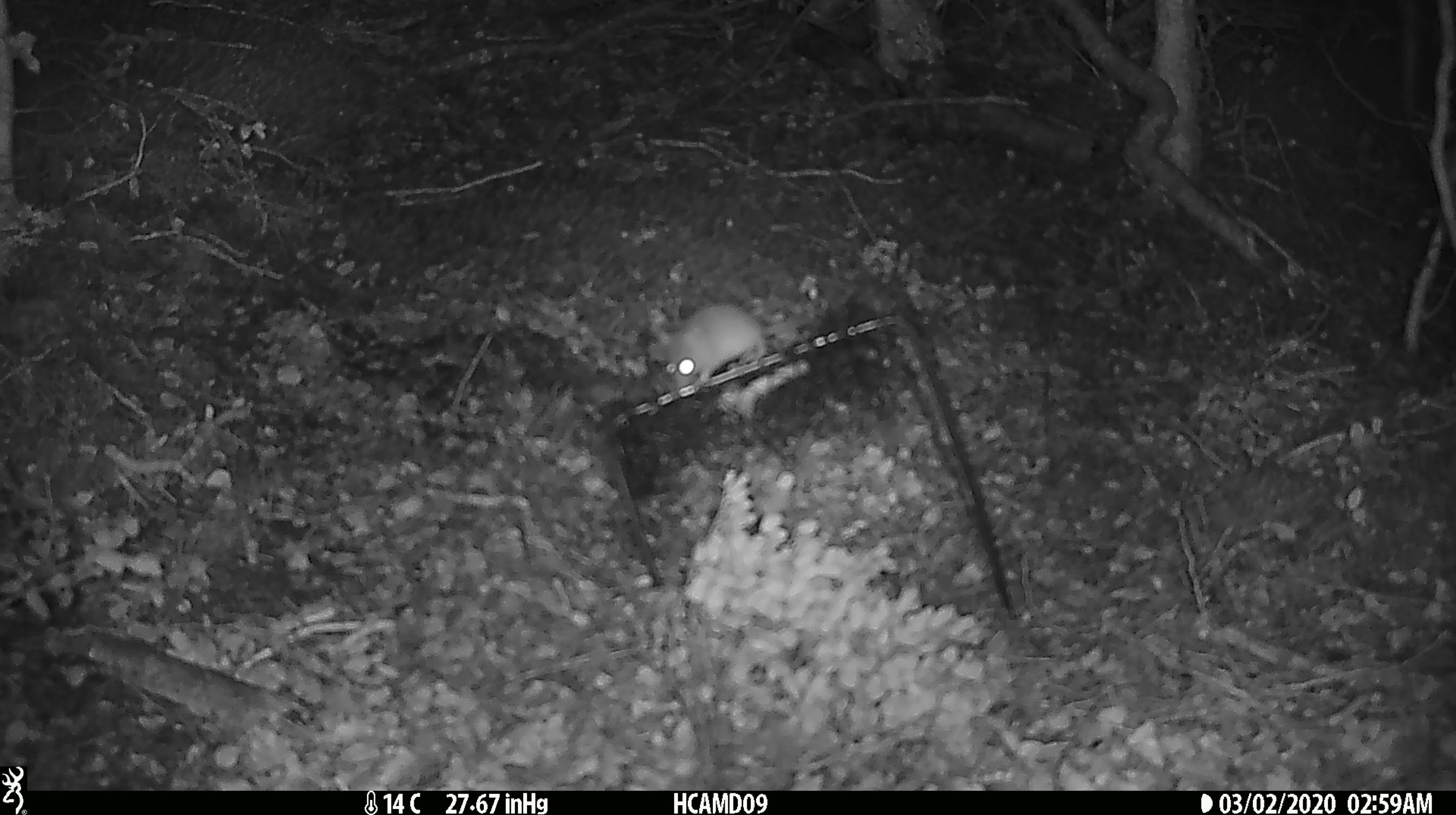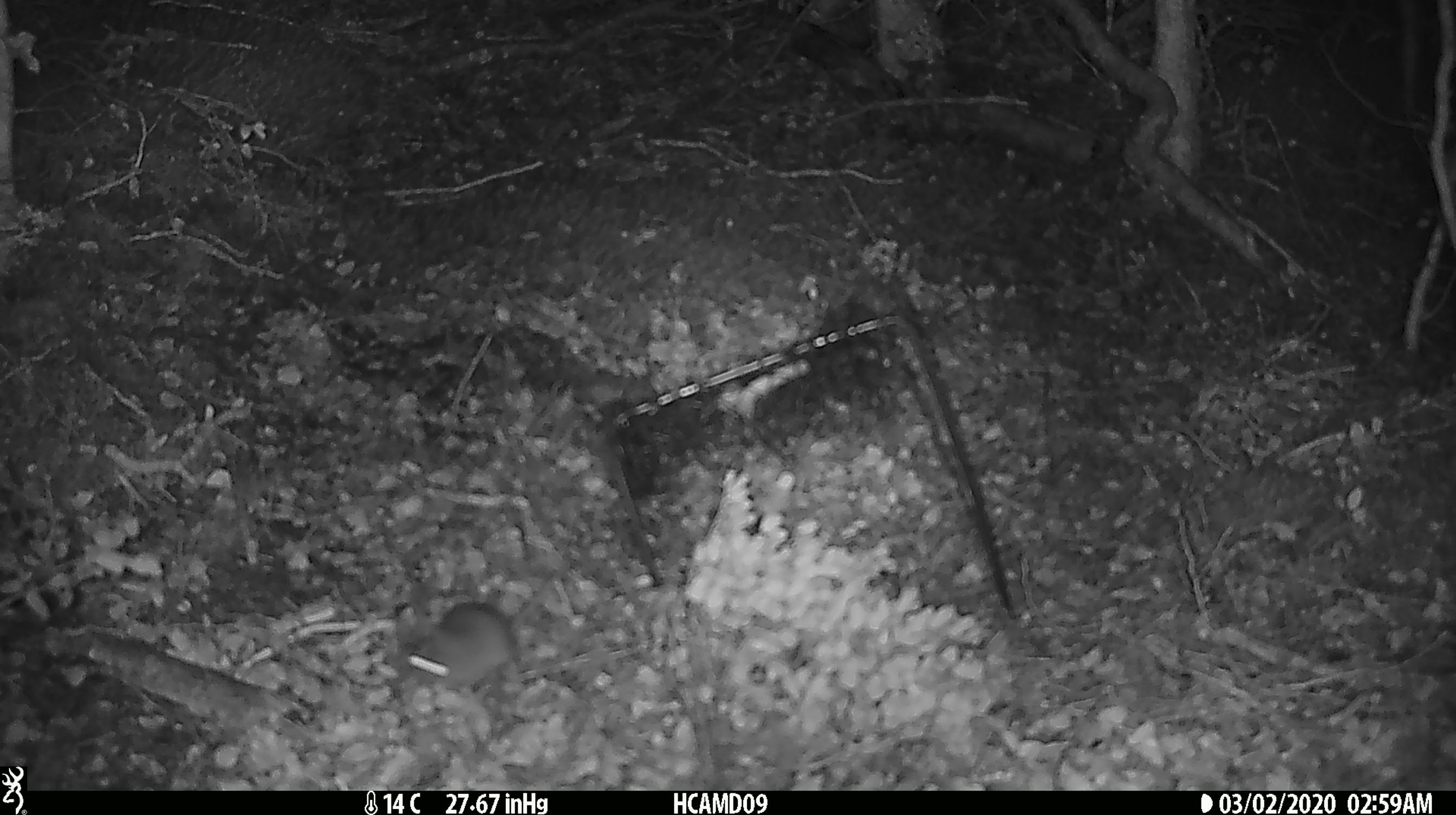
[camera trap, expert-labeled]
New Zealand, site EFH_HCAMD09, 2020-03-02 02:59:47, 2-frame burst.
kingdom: Animalia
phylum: Chordata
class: Mammalia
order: Rodentia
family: Muridae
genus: Mus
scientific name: Mus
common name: mouse